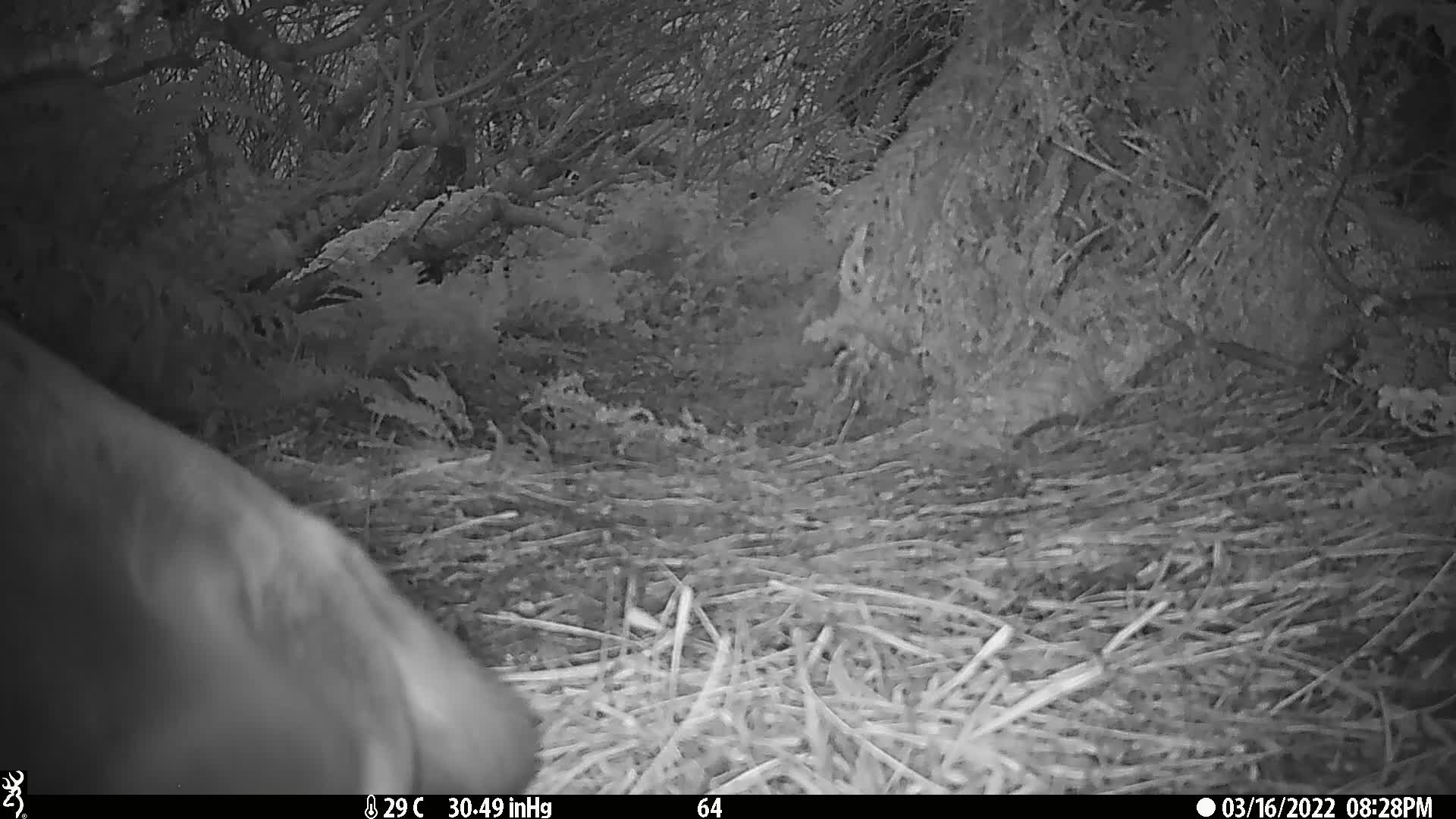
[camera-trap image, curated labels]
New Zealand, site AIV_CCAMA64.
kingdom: Animalia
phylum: Chordata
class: Mammalia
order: Carnivora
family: Otariidae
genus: Phocarctos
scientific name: Phocarctos hookeri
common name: new zealand sea lion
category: sealion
Sealion (new zealand sea lion) (Phocarctos hookeri).